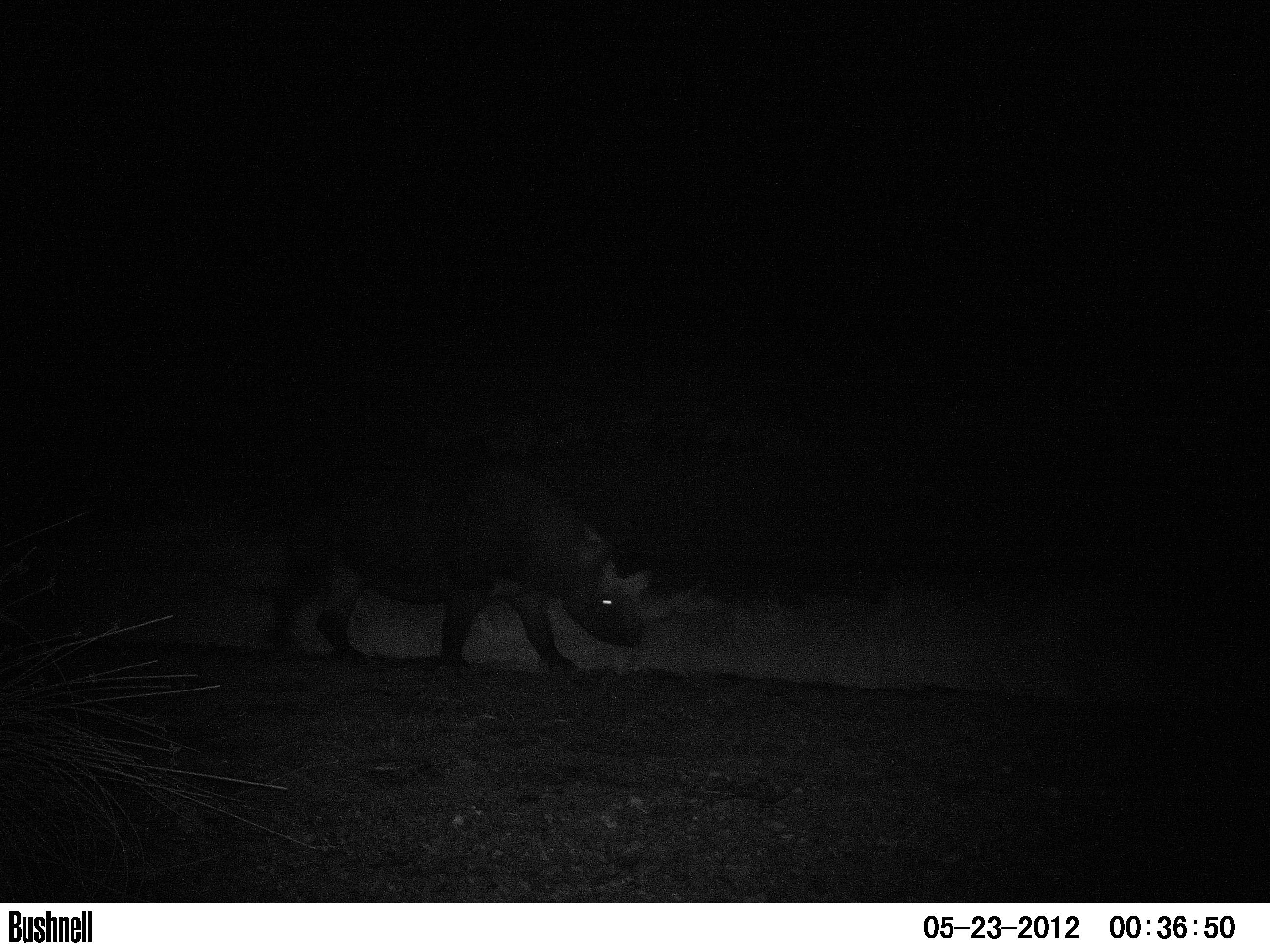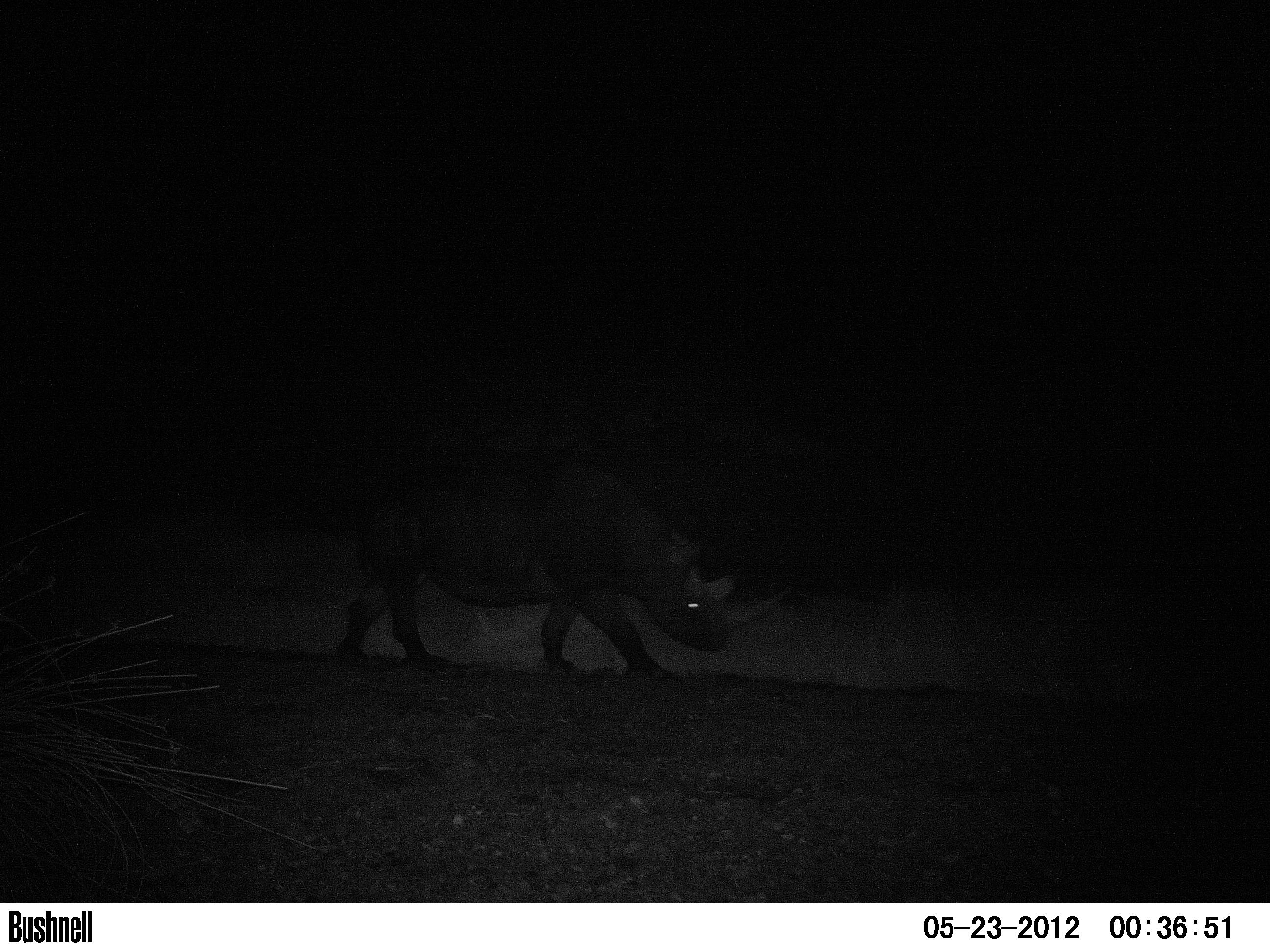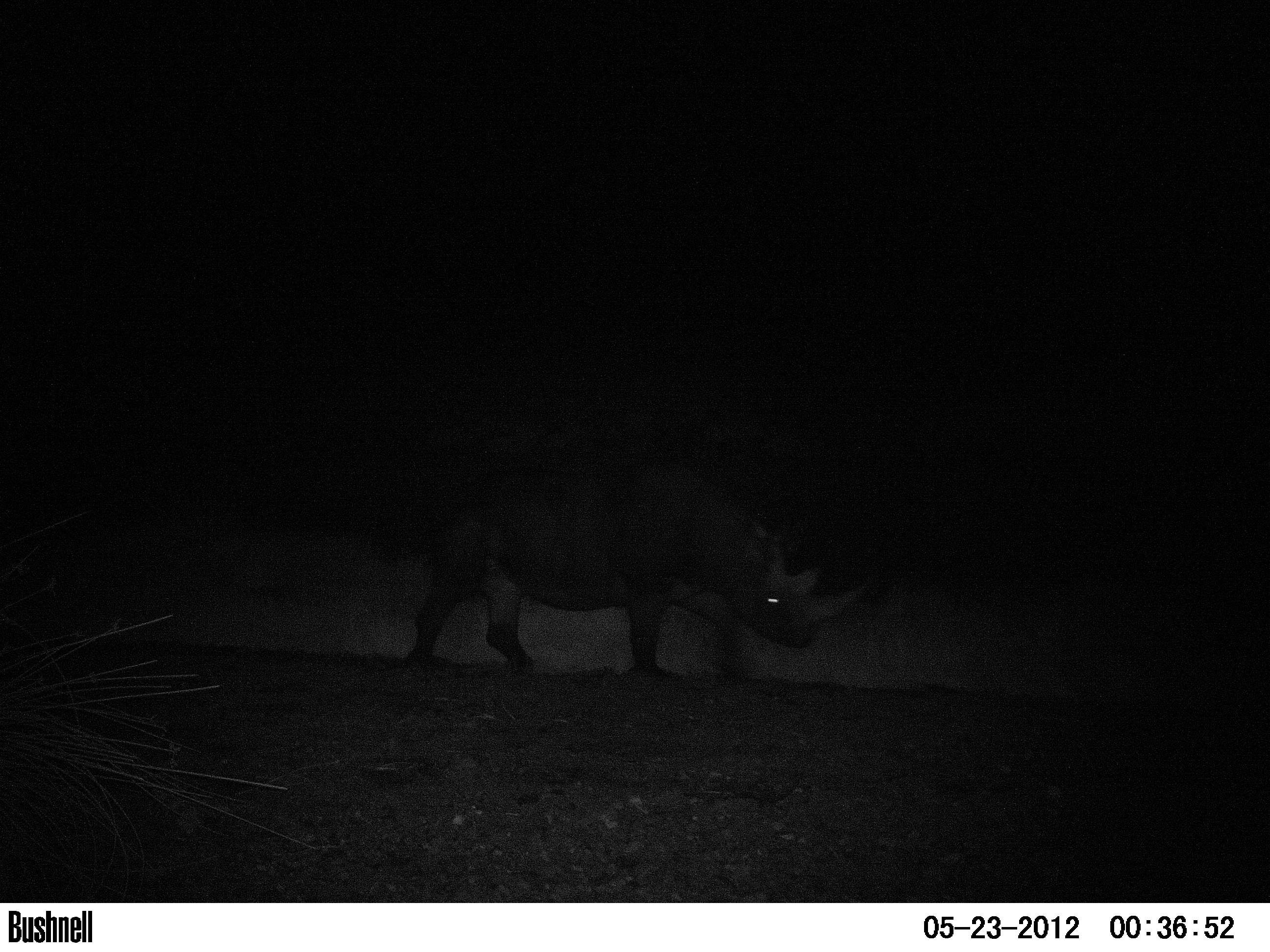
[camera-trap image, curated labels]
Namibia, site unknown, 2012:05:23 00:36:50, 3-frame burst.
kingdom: Animalia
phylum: Chordata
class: Mammalia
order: Perissodactyla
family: Rhinocerotidae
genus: Diceros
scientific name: Diceros bicornis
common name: black rhinoceros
Diceros bicornis (black rhinoceros).